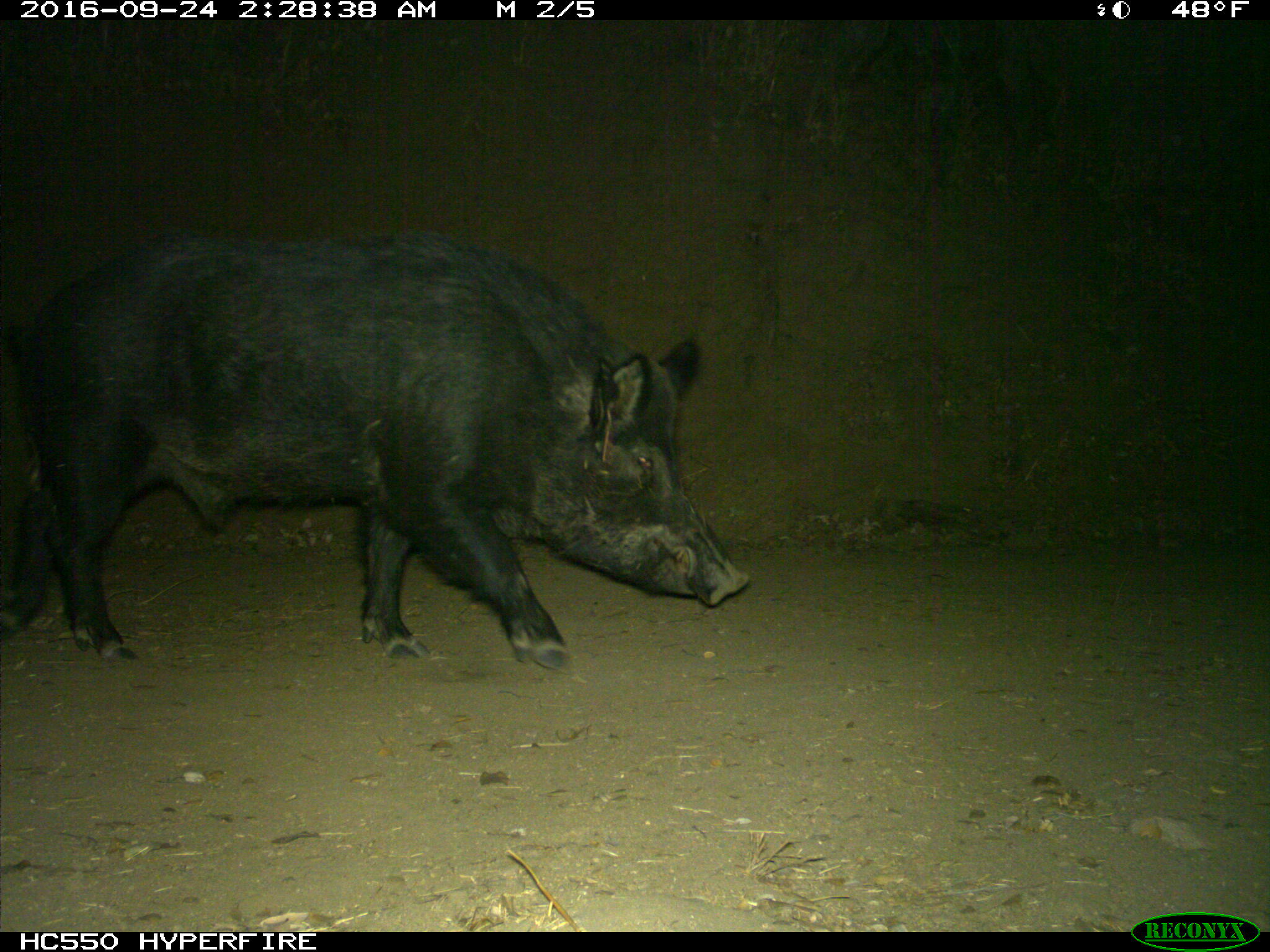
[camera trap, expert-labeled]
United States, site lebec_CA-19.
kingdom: Animalia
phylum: Chordata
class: Mammalia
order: Artiodactyla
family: Suidae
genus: Sus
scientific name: Sus scrofa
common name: wild boar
Sus scrofa (wild boar).